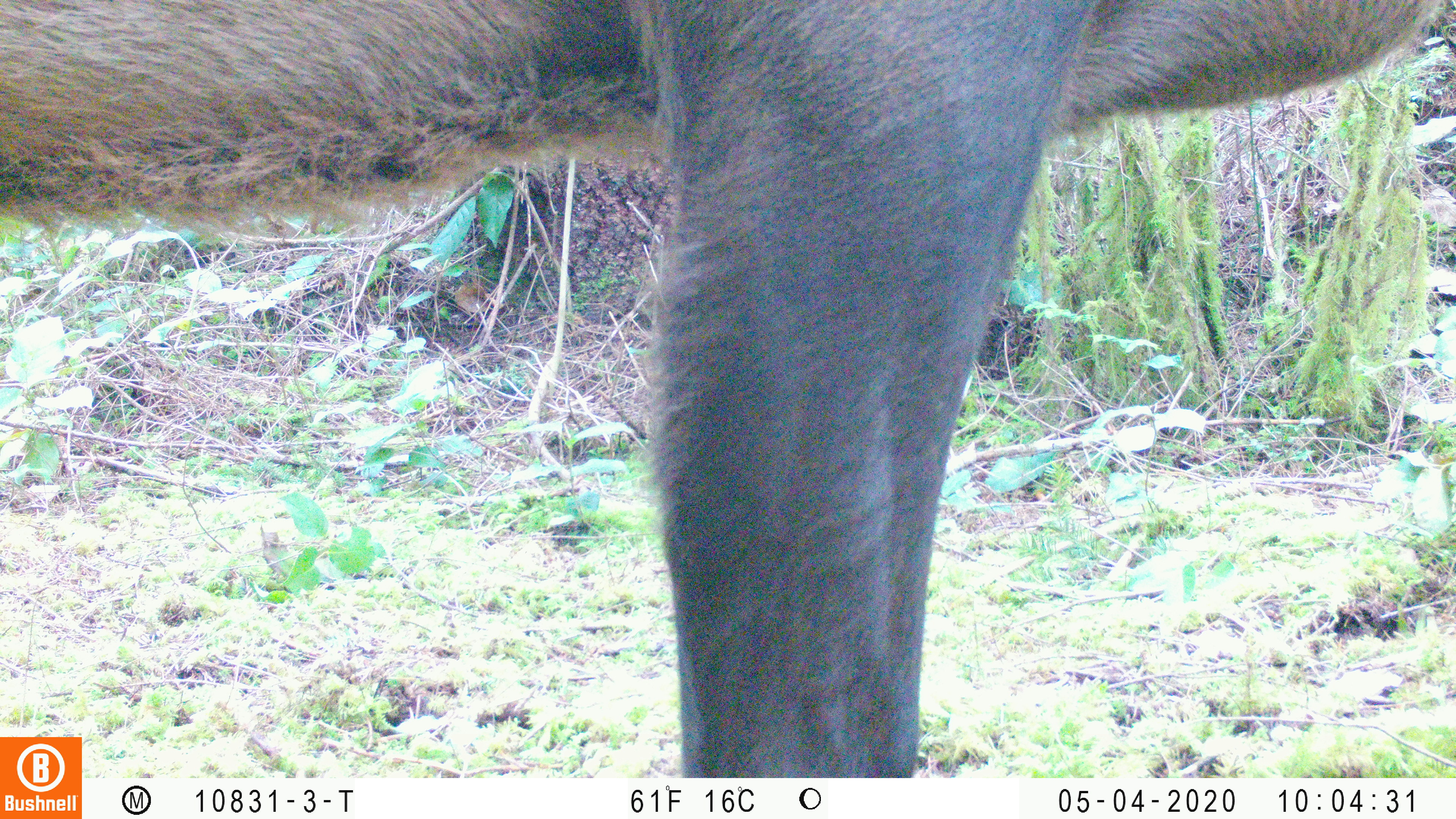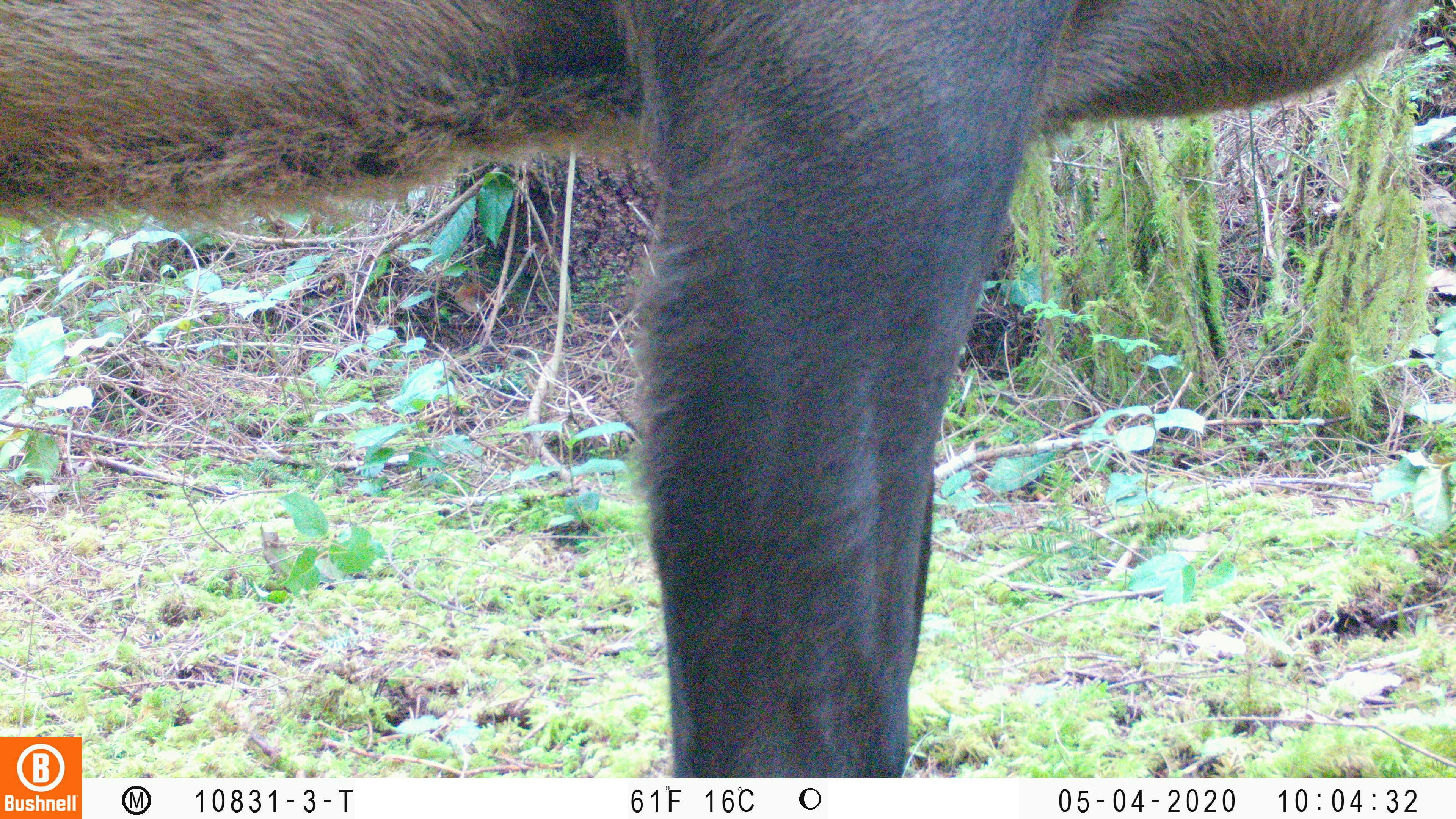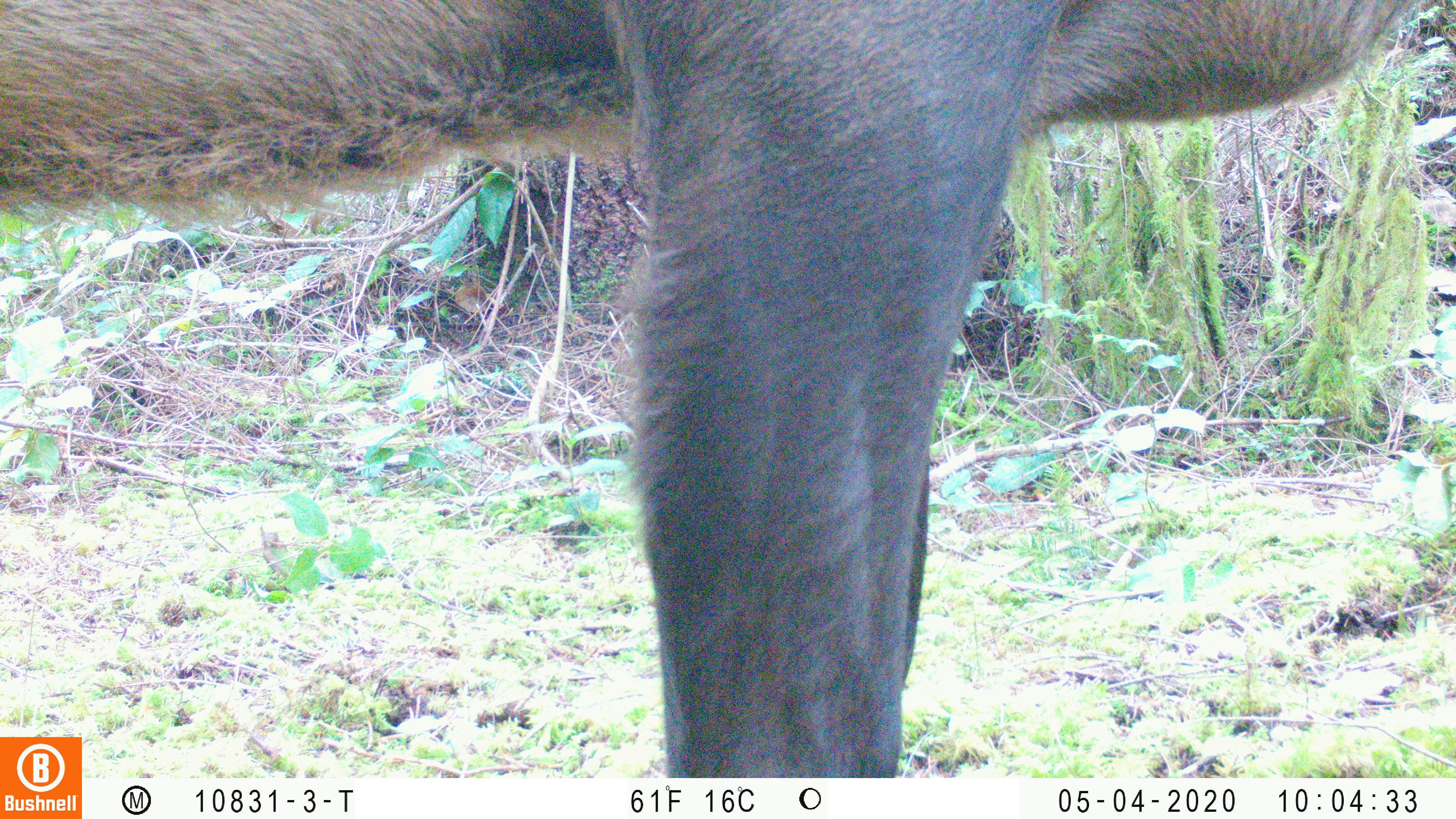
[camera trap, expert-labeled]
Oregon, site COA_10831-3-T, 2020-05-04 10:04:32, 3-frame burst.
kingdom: Animalia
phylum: Chordata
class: Mammalia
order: Artiodactyla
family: Cervidae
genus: Cervus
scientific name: Cervus canadensis roosevelti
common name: roosevelt elk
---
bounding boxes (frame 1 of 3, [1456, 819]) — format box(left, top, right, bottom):
roosevelt elk: box(0, 1, 1449, 730)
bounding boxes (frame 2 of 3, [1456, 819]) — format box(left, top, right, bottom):
roosevelt elk: box(0, 1, 1436, 730)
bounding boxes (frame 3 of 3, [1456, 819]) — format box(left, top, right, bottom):
roosevelt elk: box(0, 2, 1426, 730)